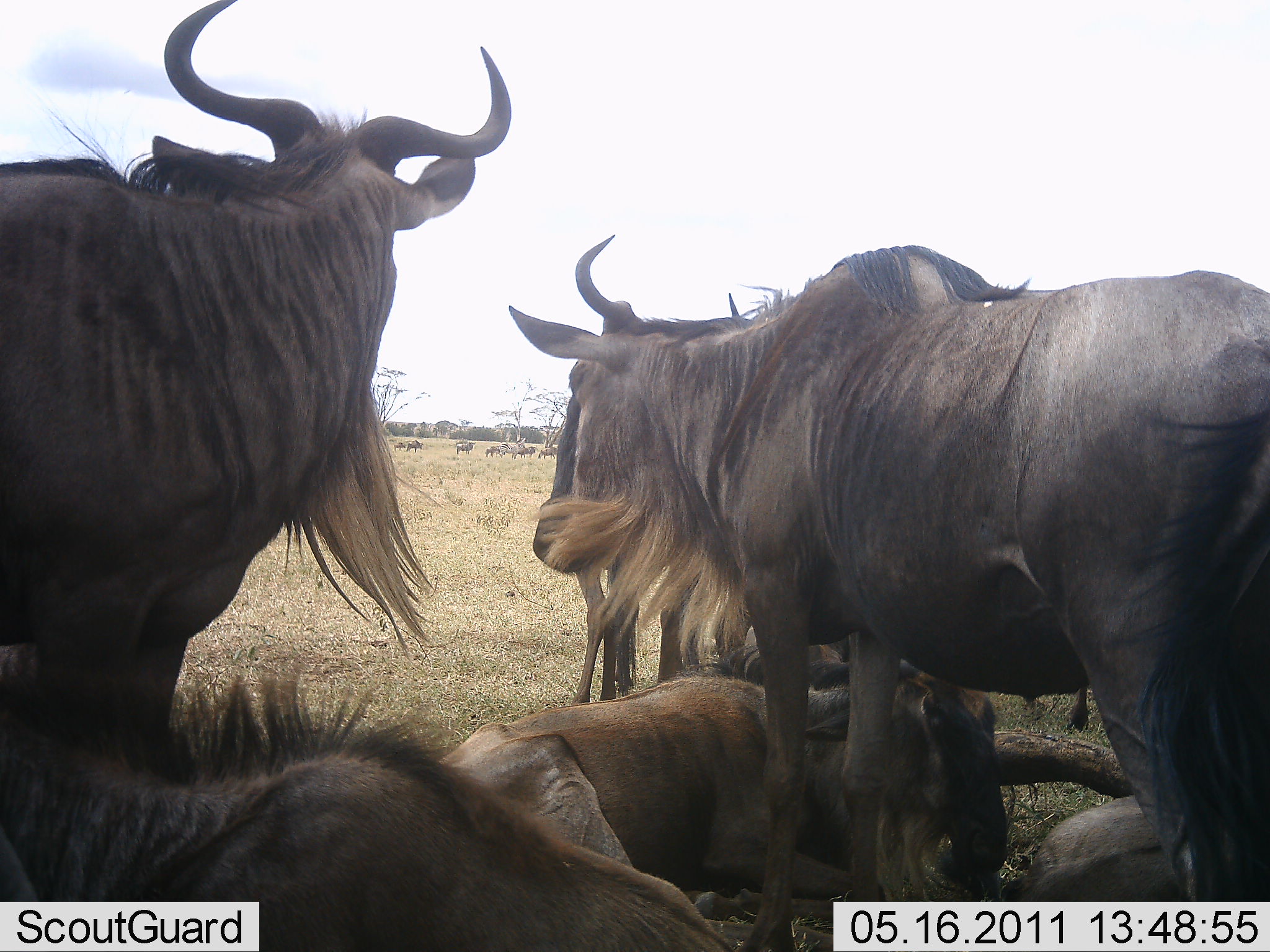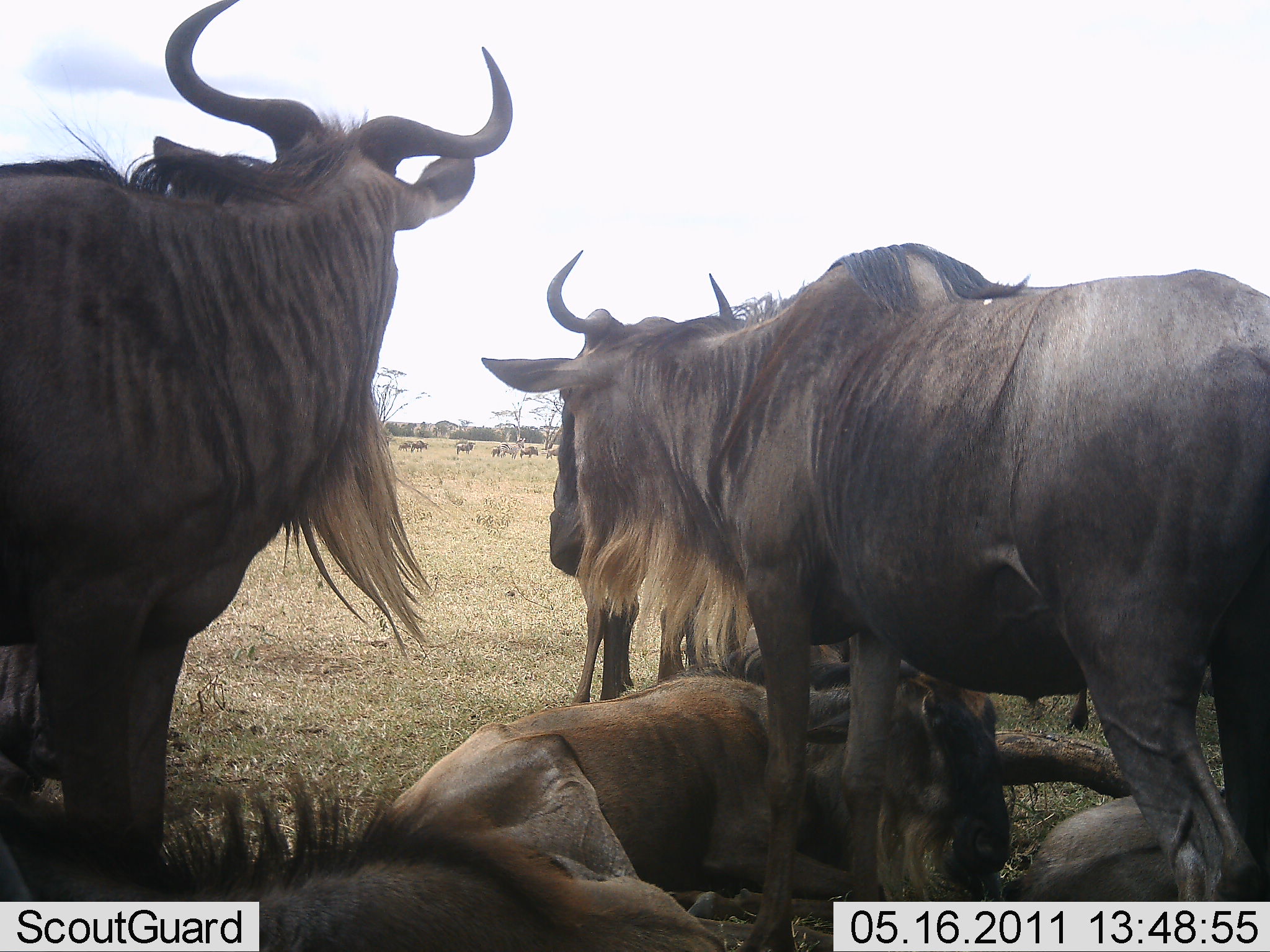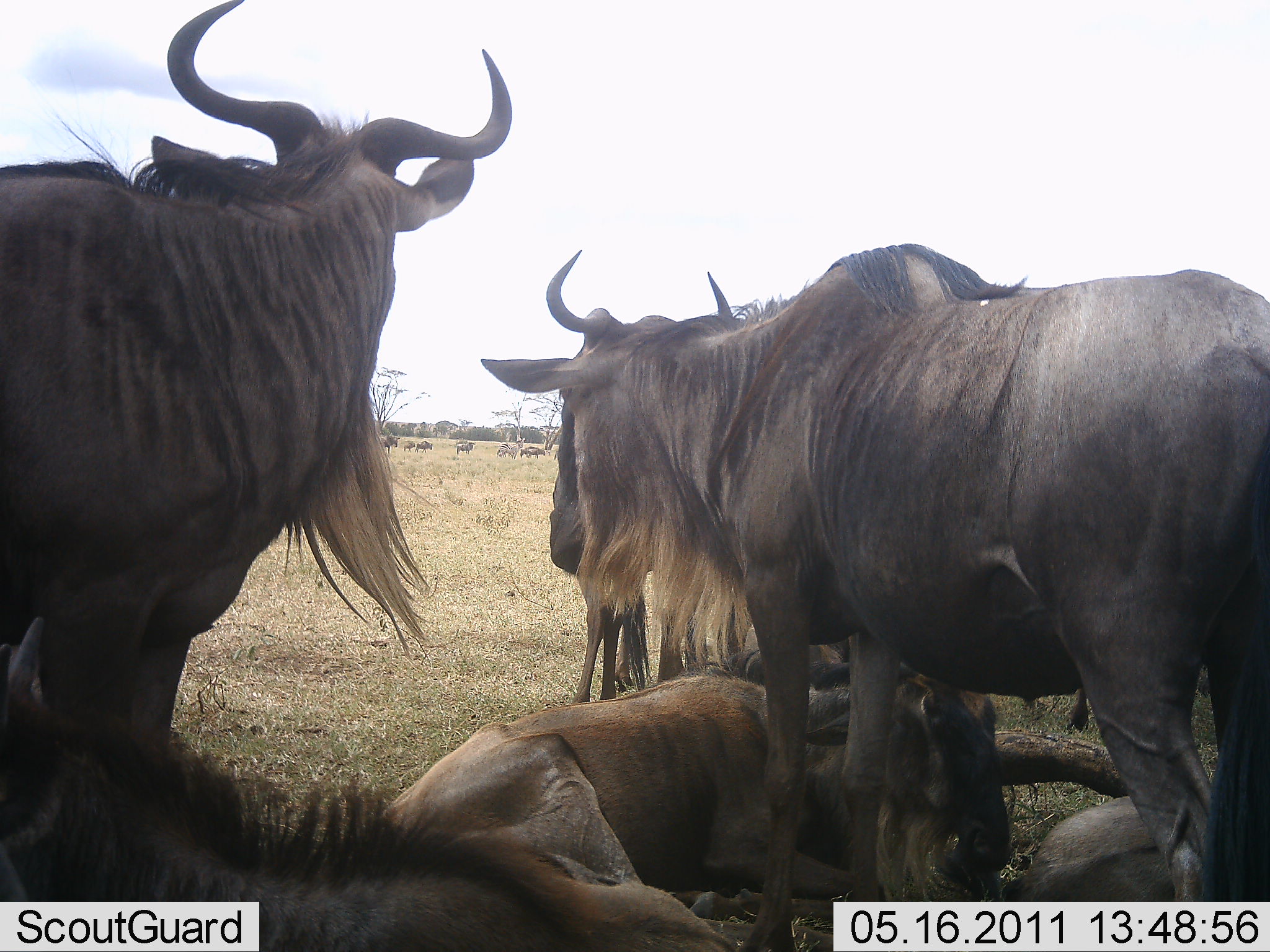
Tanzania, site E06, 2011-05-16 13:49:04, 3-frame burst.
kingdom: Animalia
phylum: Chordata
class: Mammalia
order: Artiodactyla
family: Bovidae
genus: Connochaetes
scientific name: Connochaetes taurinus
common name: blue wildebeest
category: wildebeest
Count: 11-50.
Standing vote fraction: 60%.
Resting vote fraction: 100%.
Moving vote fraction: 50%.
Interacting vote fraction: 10%.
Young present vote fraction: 10%.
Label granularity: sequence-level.